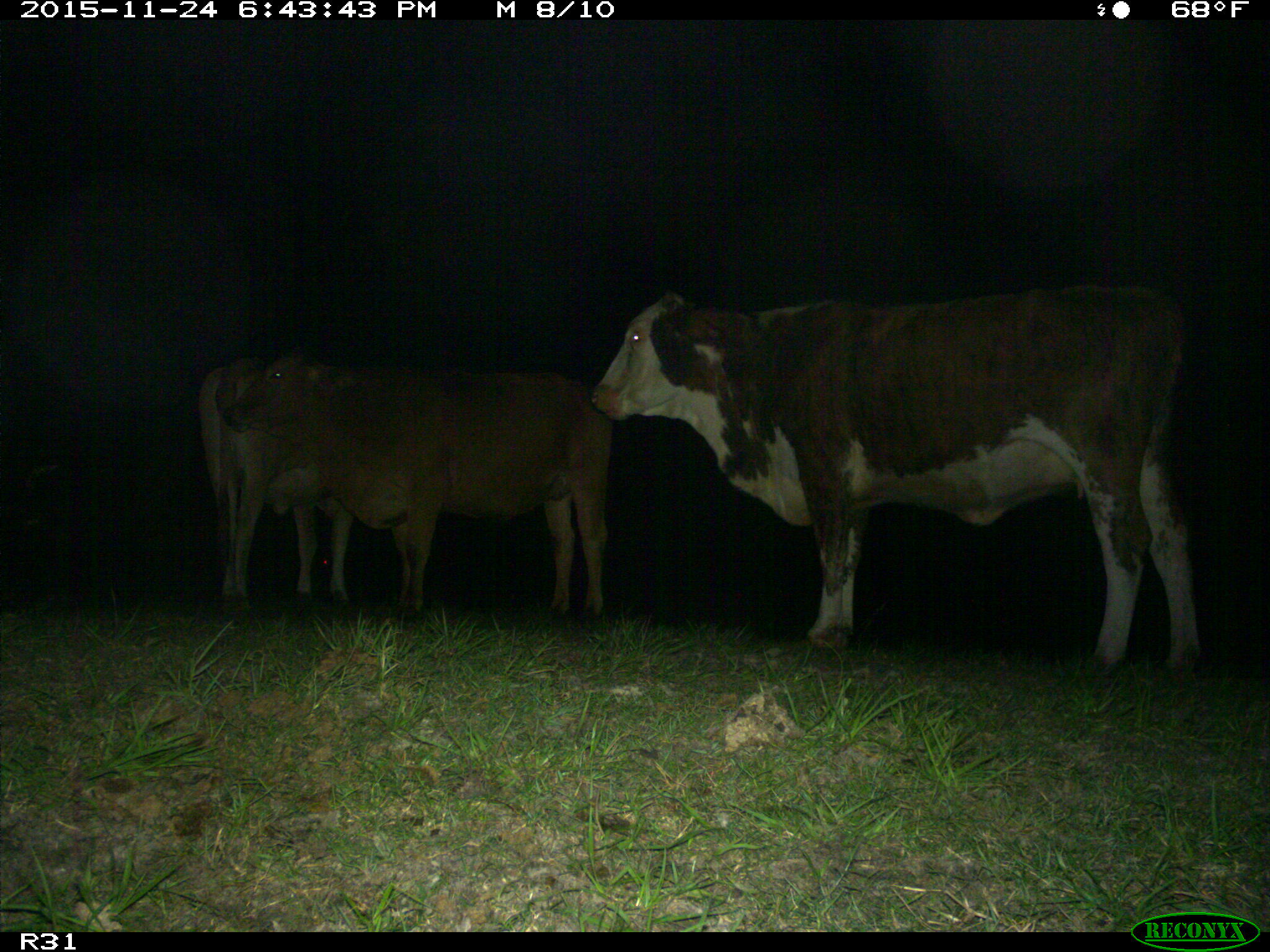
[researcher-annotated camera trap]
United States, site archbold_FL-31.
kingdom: Animalia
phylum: Chordata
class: Mammalia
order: Artiodactyla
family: Bovidae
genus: Bos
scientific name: Bos taurus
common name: domestic cow